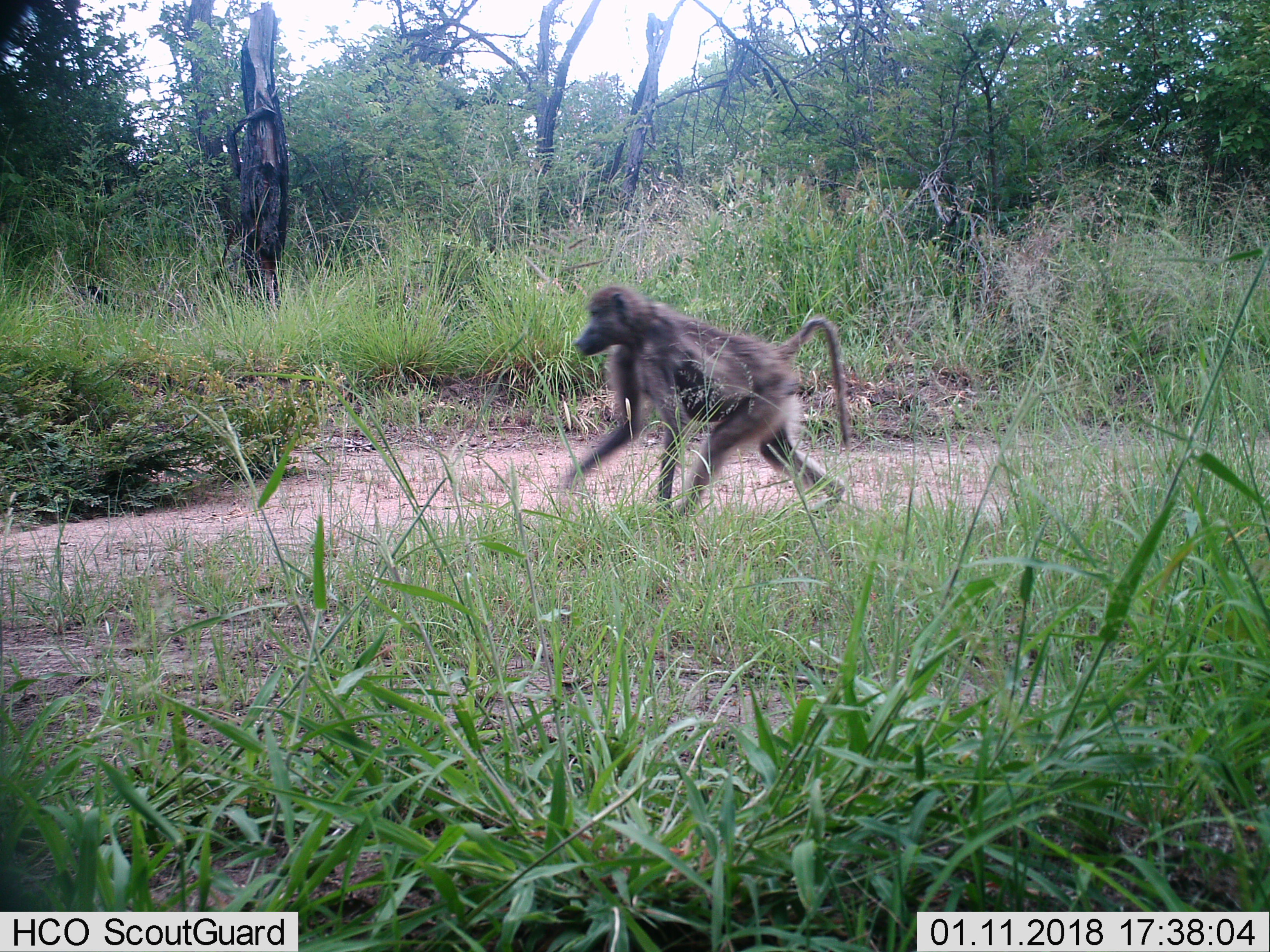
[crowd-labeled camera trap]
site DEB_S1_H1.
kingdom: Animalia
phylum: Chordata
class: Mammalia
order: Primates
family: Cercopithecidae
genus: Papio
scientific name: Papio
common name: baboon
Baboon (Papio), count 1. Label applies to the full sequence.